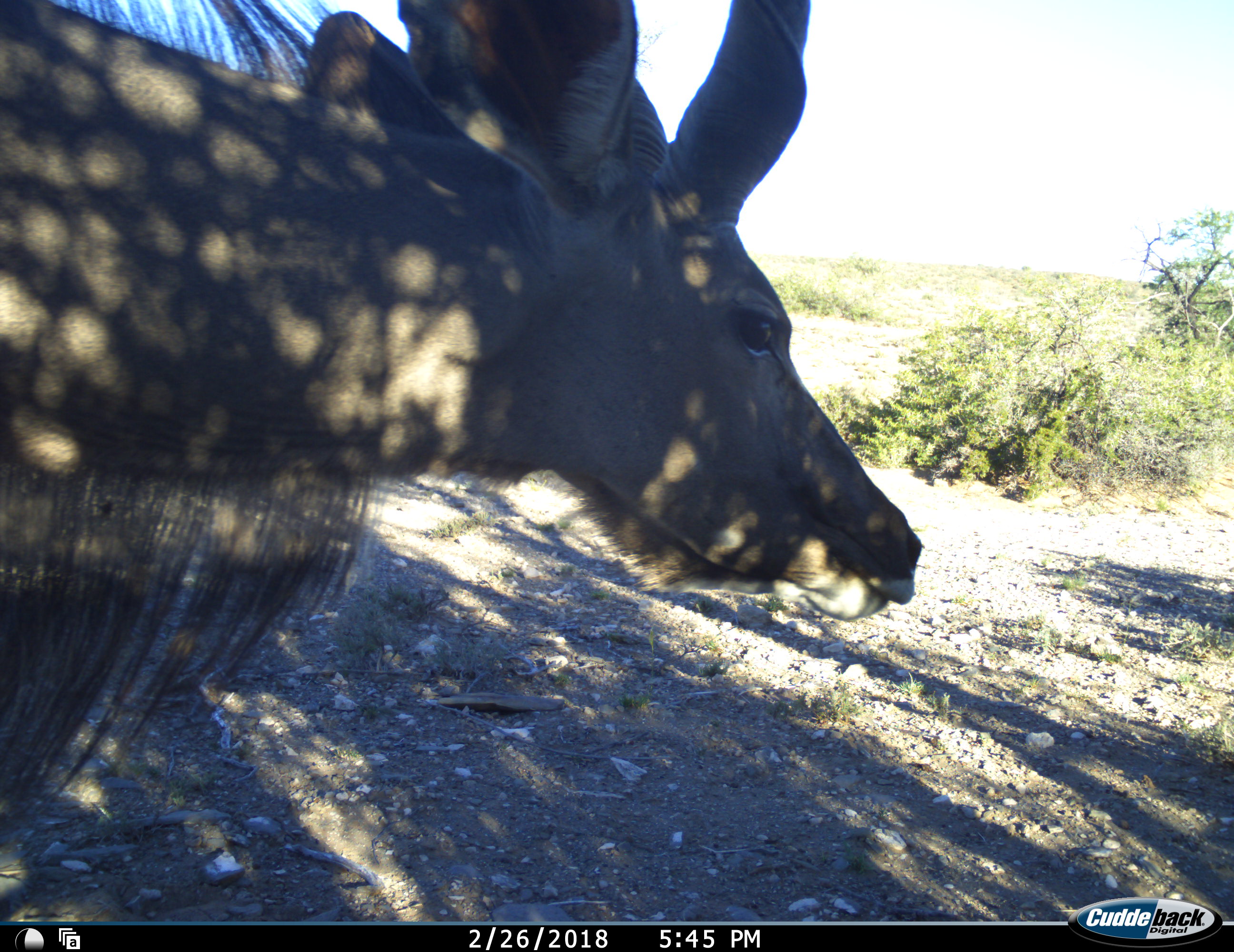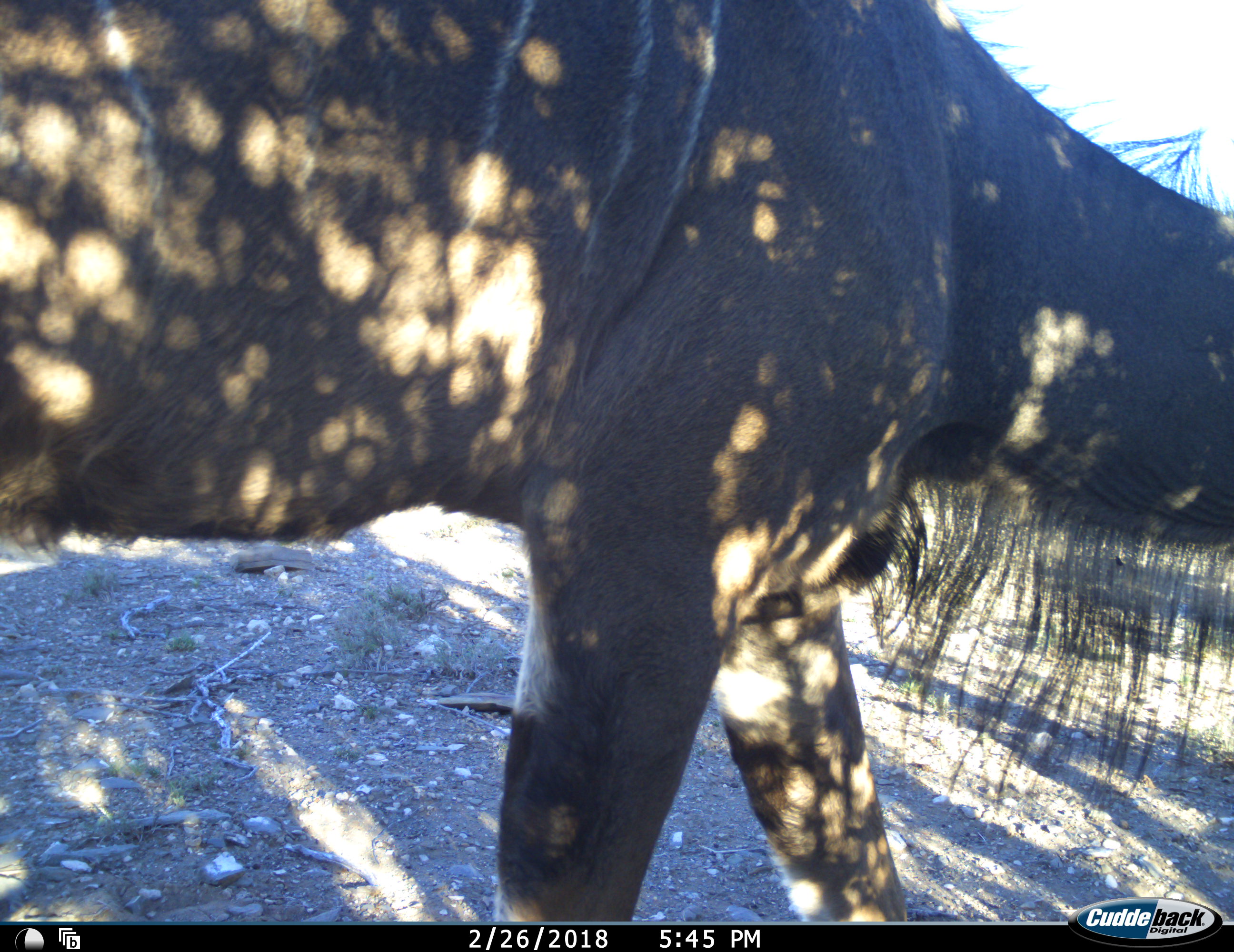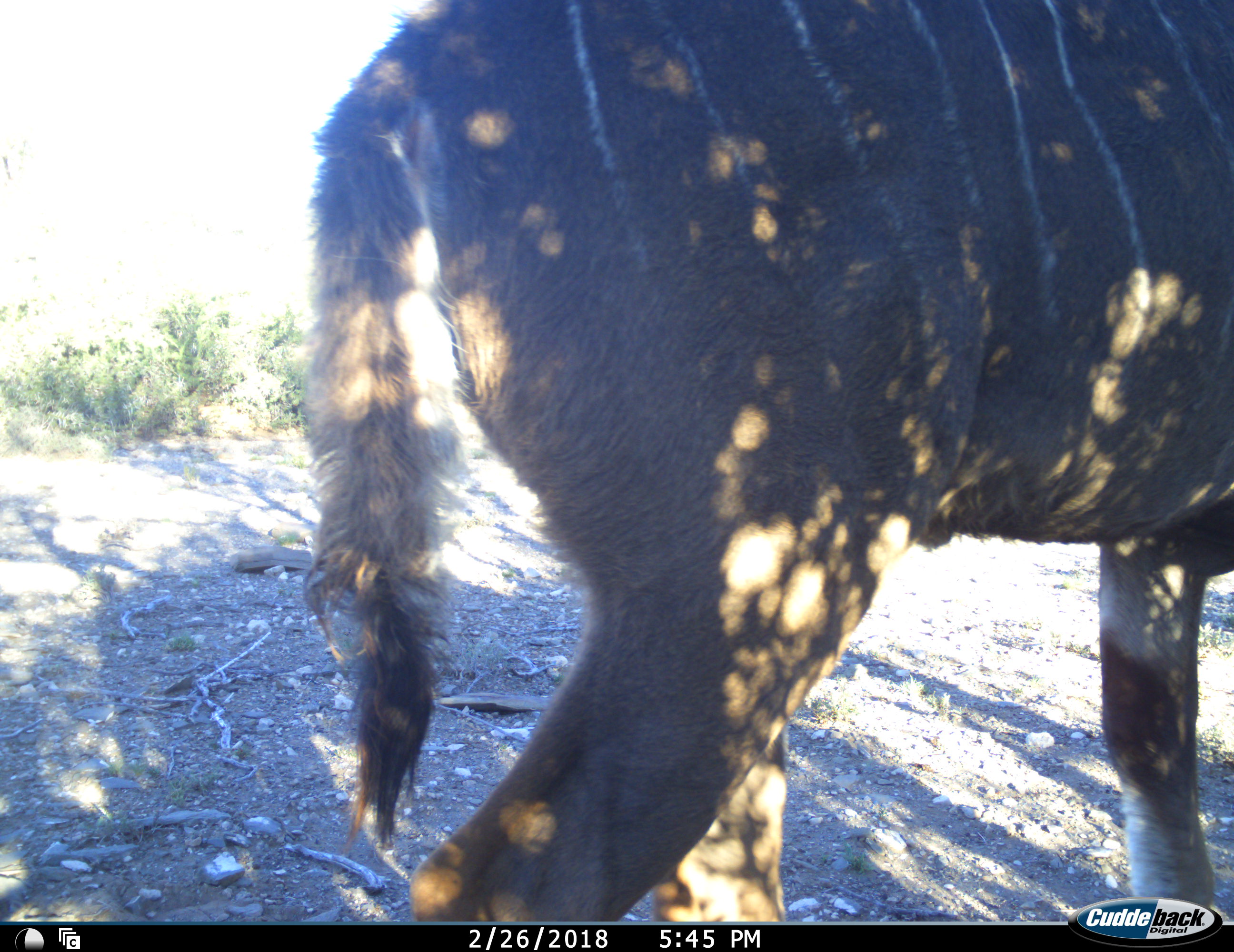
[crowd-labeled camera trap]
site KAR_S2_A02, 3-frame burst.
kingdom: Animalia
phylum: Chordata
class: Mammalia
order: Artiodactyla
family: Bovidae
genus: Tragelaphus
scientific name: Tragelaphus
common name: kudu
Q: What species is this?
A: Kudu (Tragelaphus).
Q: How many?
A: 1.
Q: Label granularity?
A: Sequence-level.